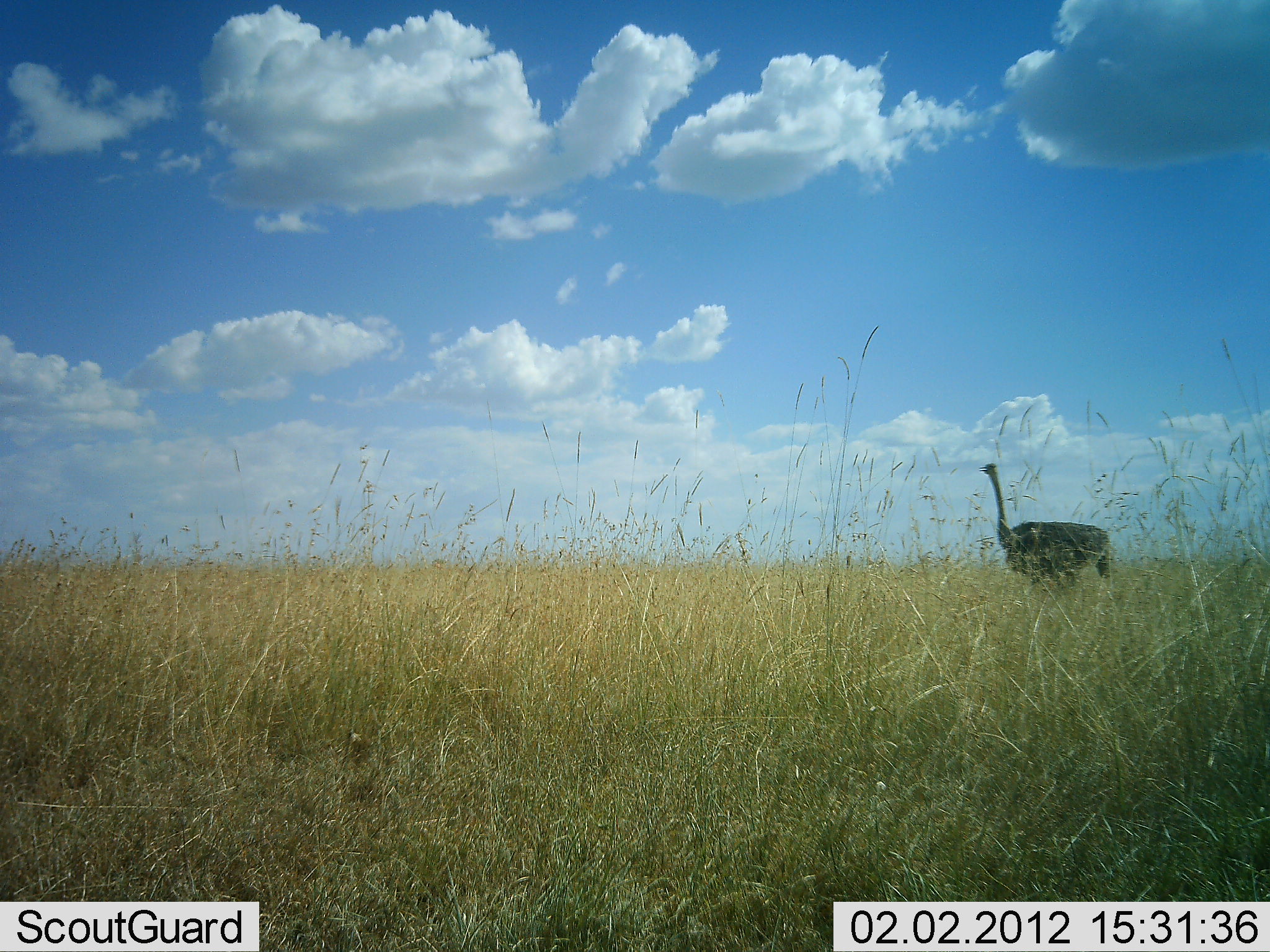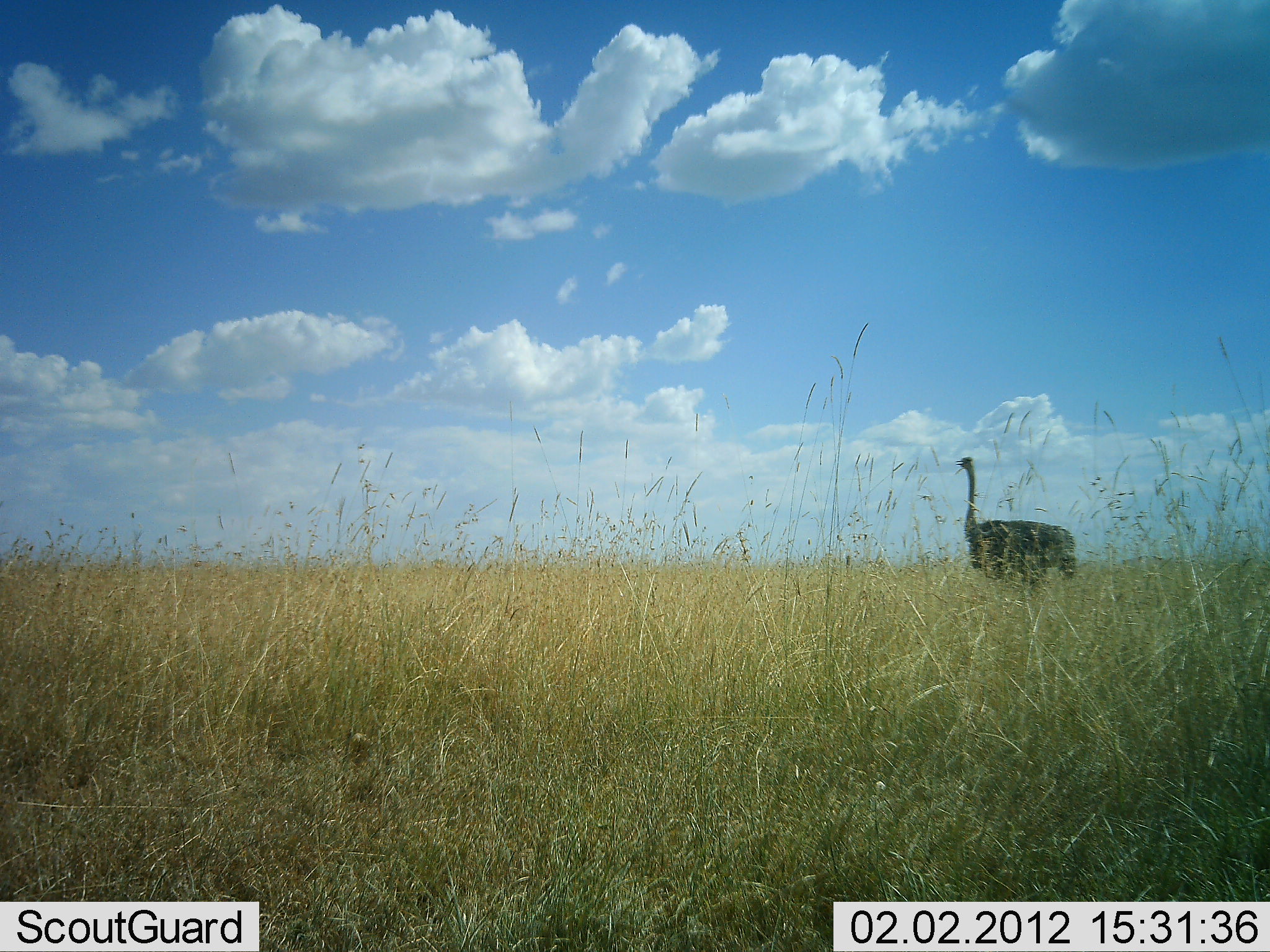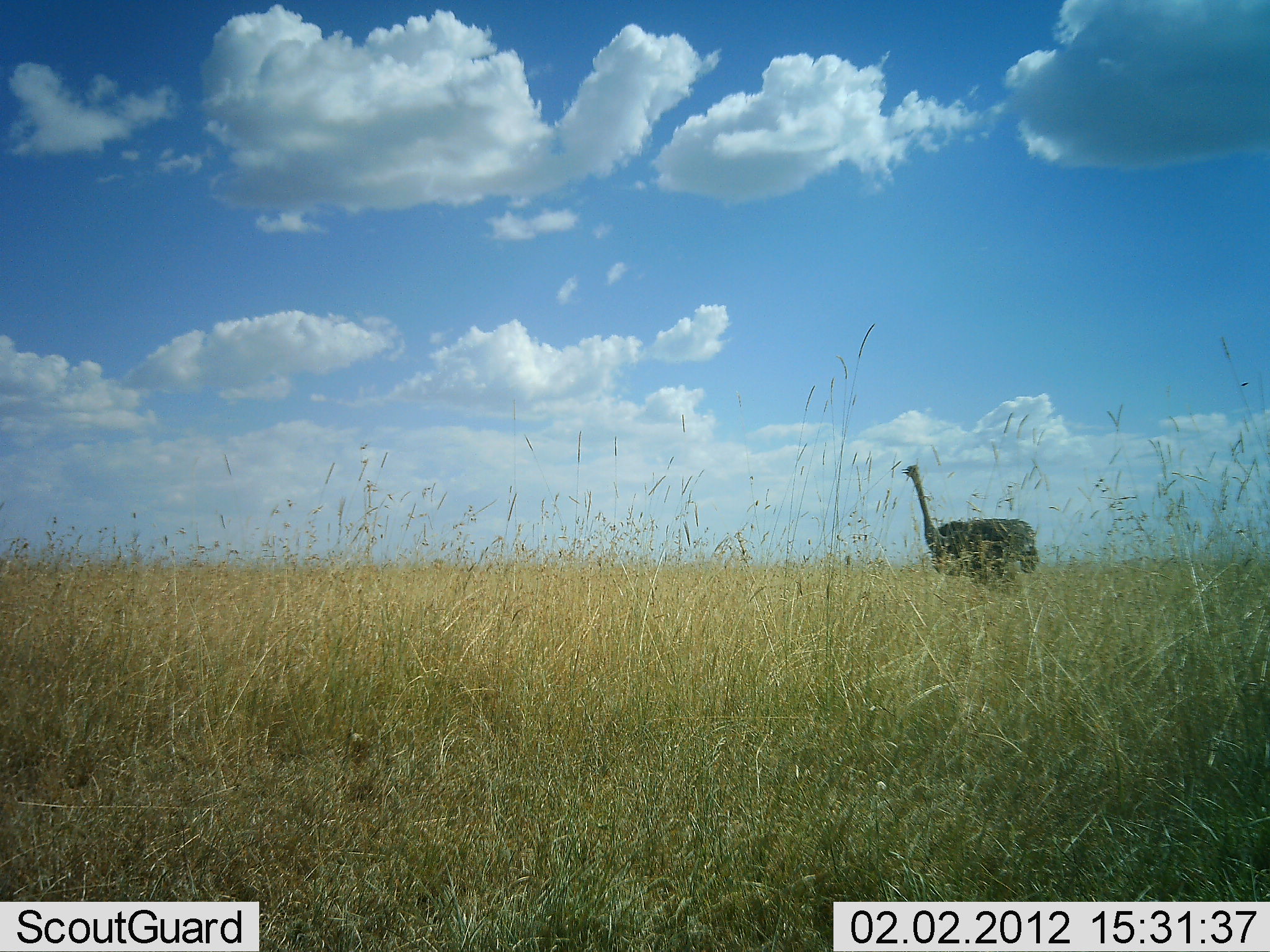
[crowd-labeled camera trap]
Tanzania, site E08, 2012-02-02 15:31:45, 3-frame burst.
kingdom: Animalia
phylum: Chordata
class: Aves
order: Struthioniformes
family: Struthionidae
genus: Struthio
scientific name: Struthio camelus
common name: ostrich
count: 1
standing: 14%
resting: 0%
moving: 91%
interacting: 0%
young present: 0%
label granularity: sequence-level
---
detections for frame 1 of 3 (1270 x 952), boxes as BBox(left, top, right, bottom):
animal: BBox(978, 464, 1111, 590)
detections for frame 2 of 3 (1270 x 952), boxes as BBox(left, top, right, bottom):
animal: BBox(955, 457, 1077, 595)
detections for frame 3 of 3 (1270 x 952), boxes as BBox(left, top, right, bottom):
animal: BBox(901, 463, 1041, 582)